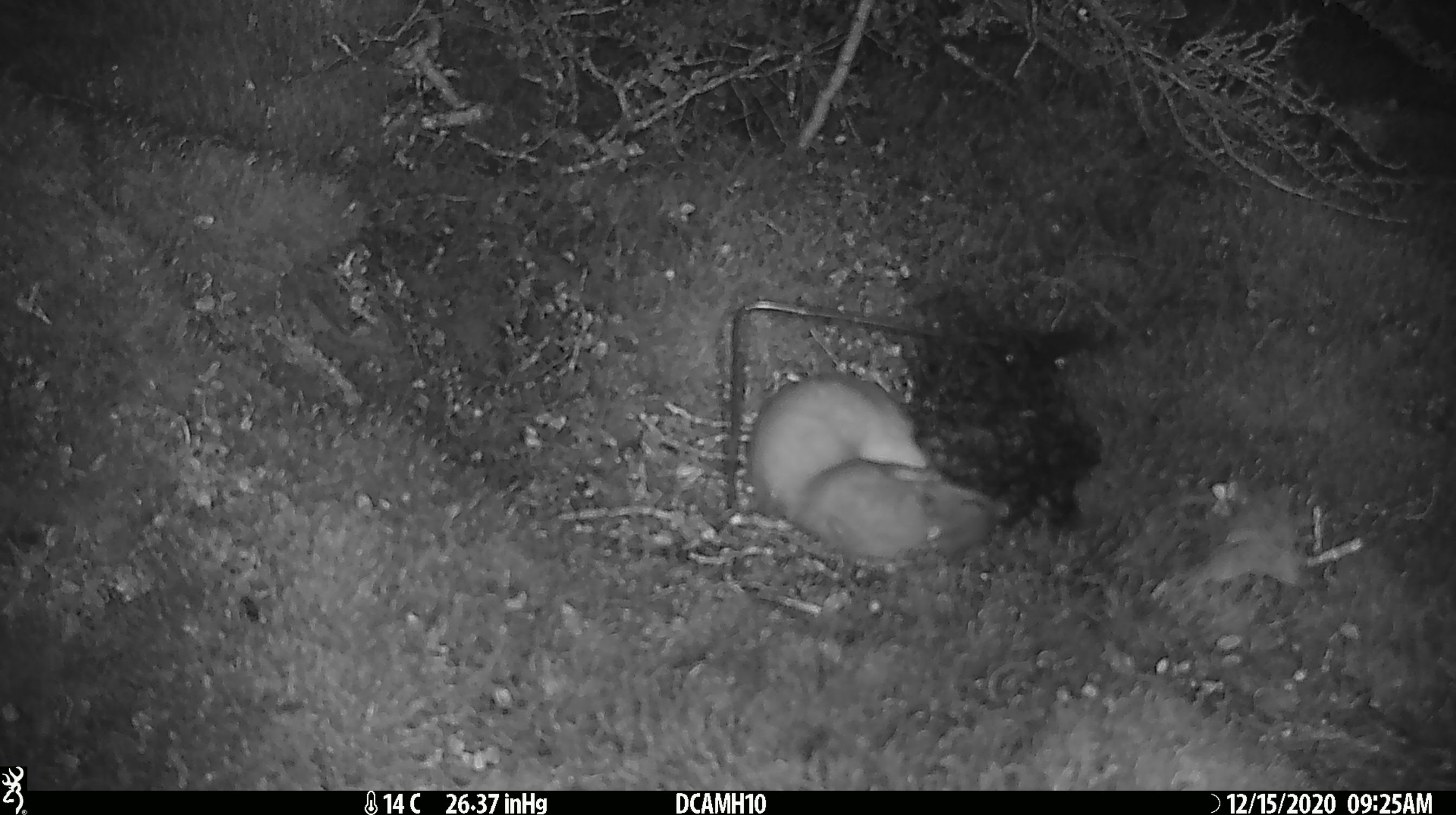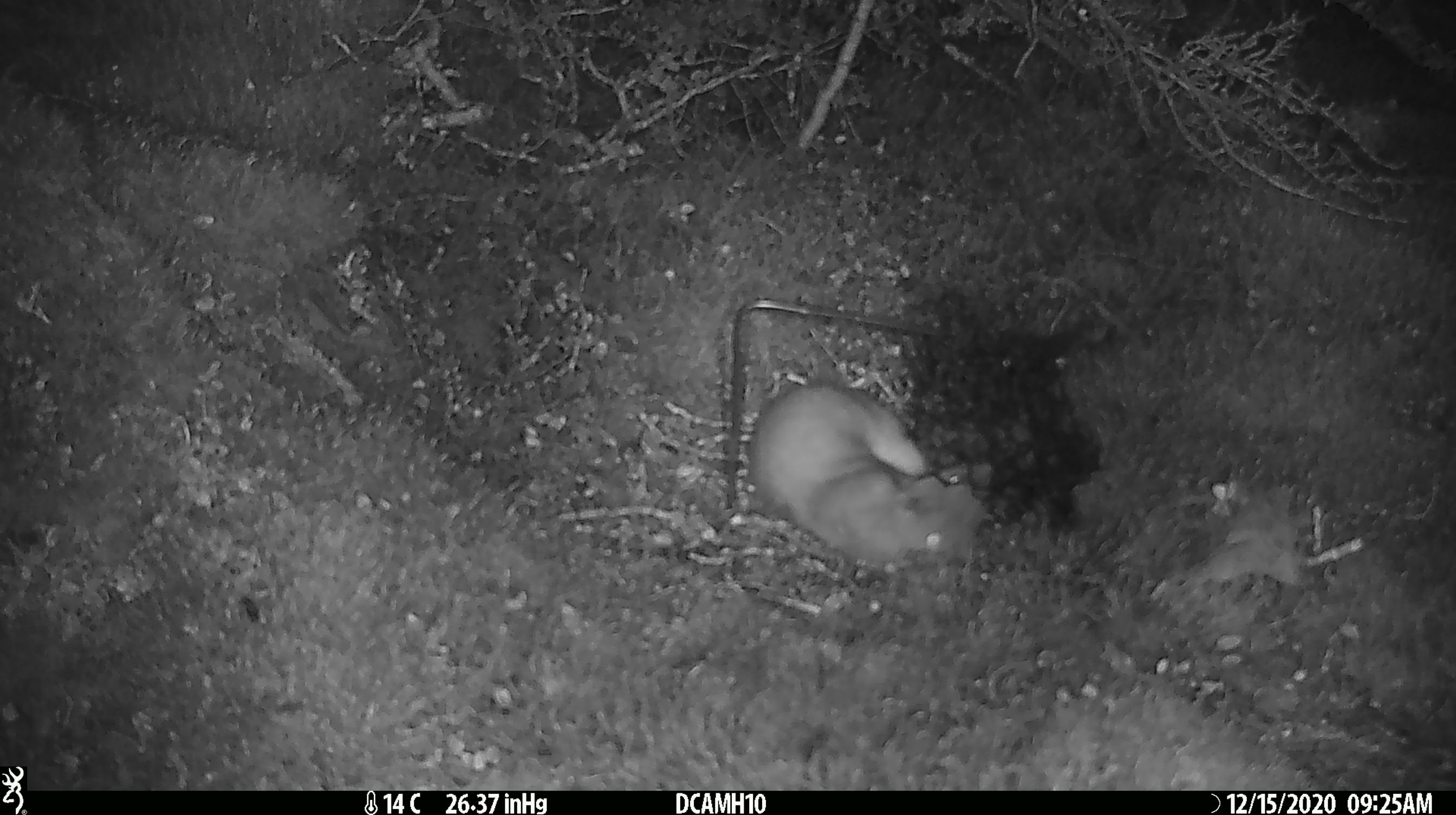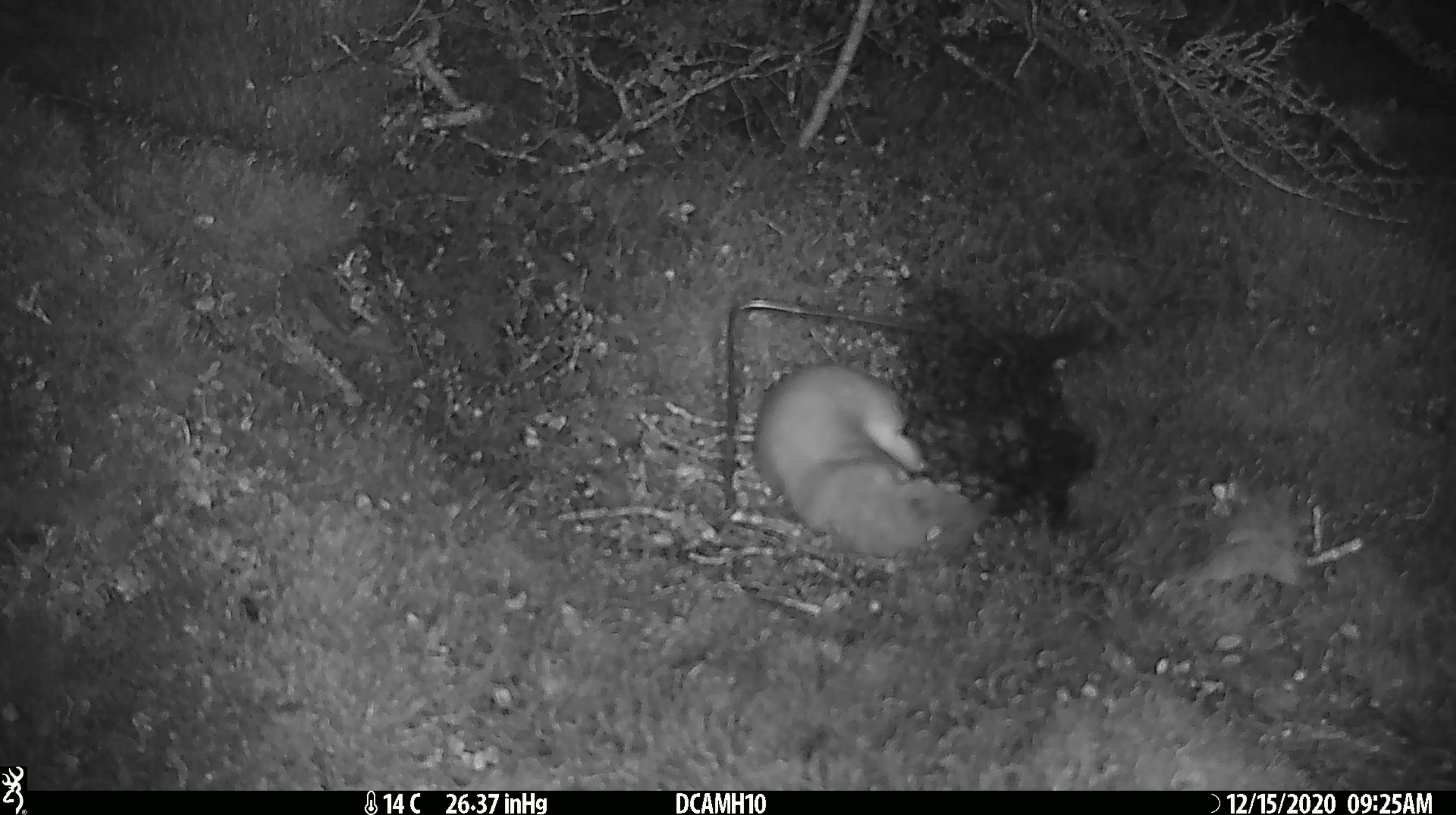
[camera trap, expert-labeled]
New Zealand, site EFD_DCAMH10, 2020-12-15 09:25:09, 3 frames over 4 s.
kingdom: Animalia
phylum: Chordata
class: Mammalia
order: Carnivora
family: Mustelidae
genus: Mustela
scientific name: Mustela erminea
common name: stoat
Stoat (Mustela erminea).